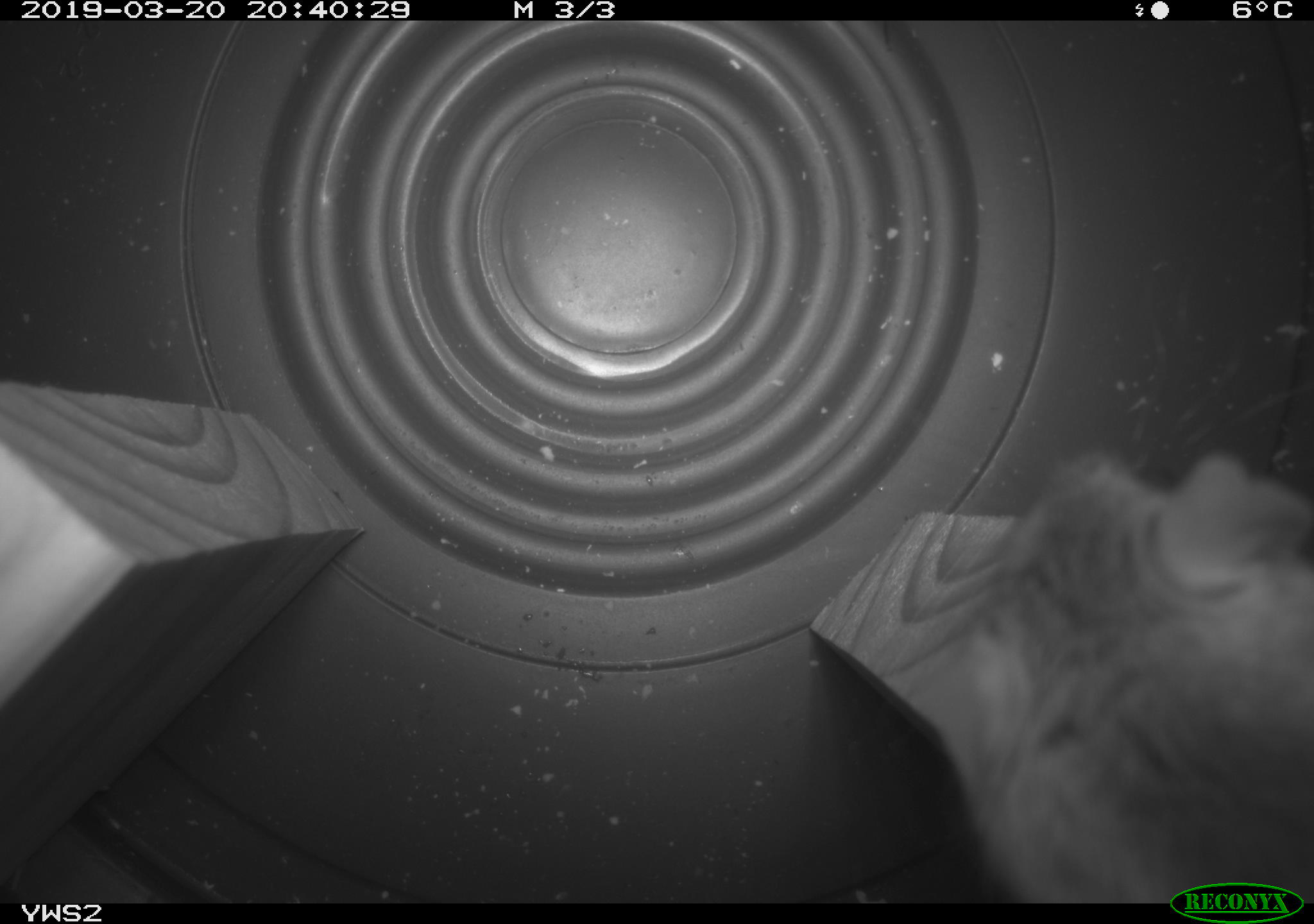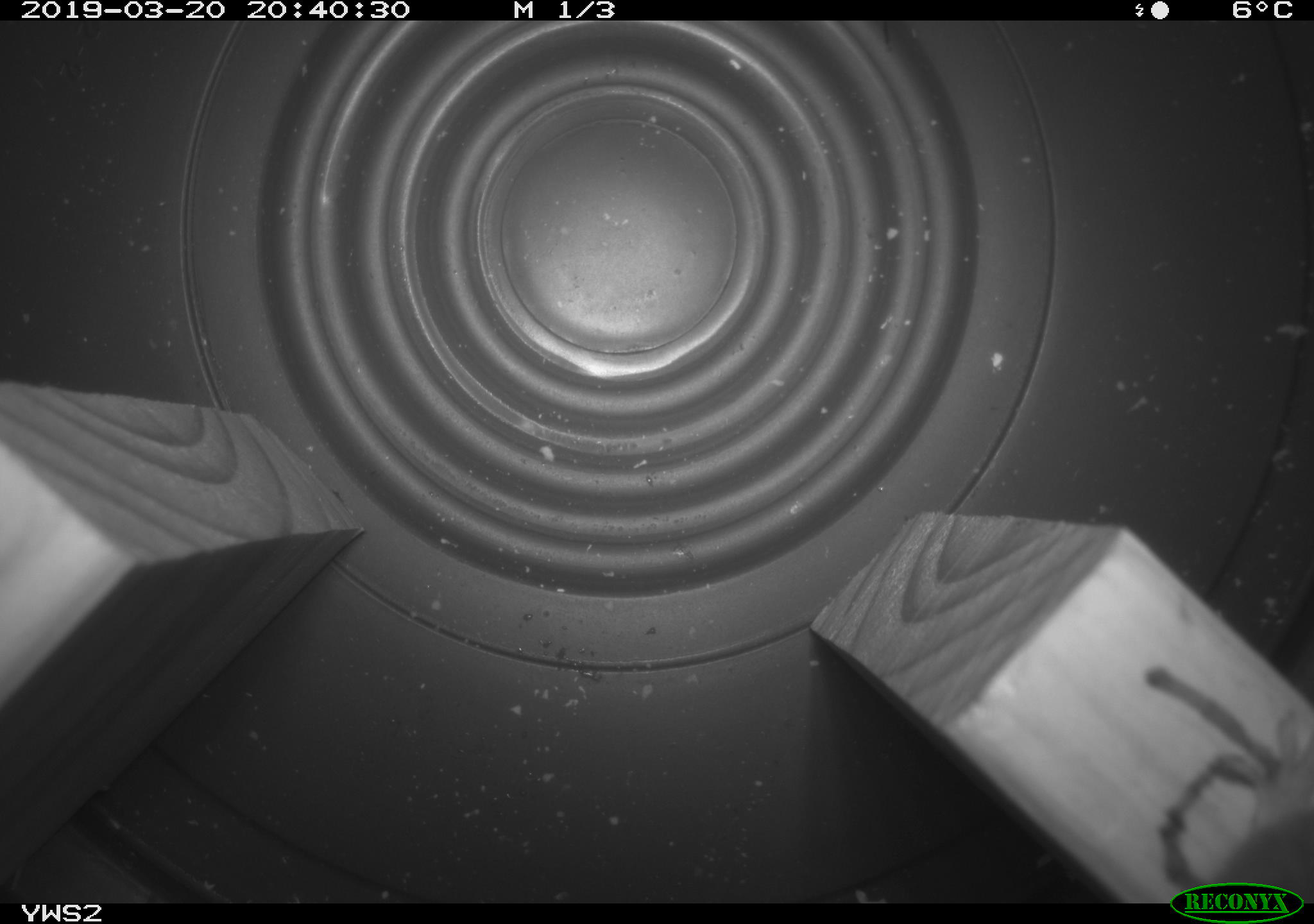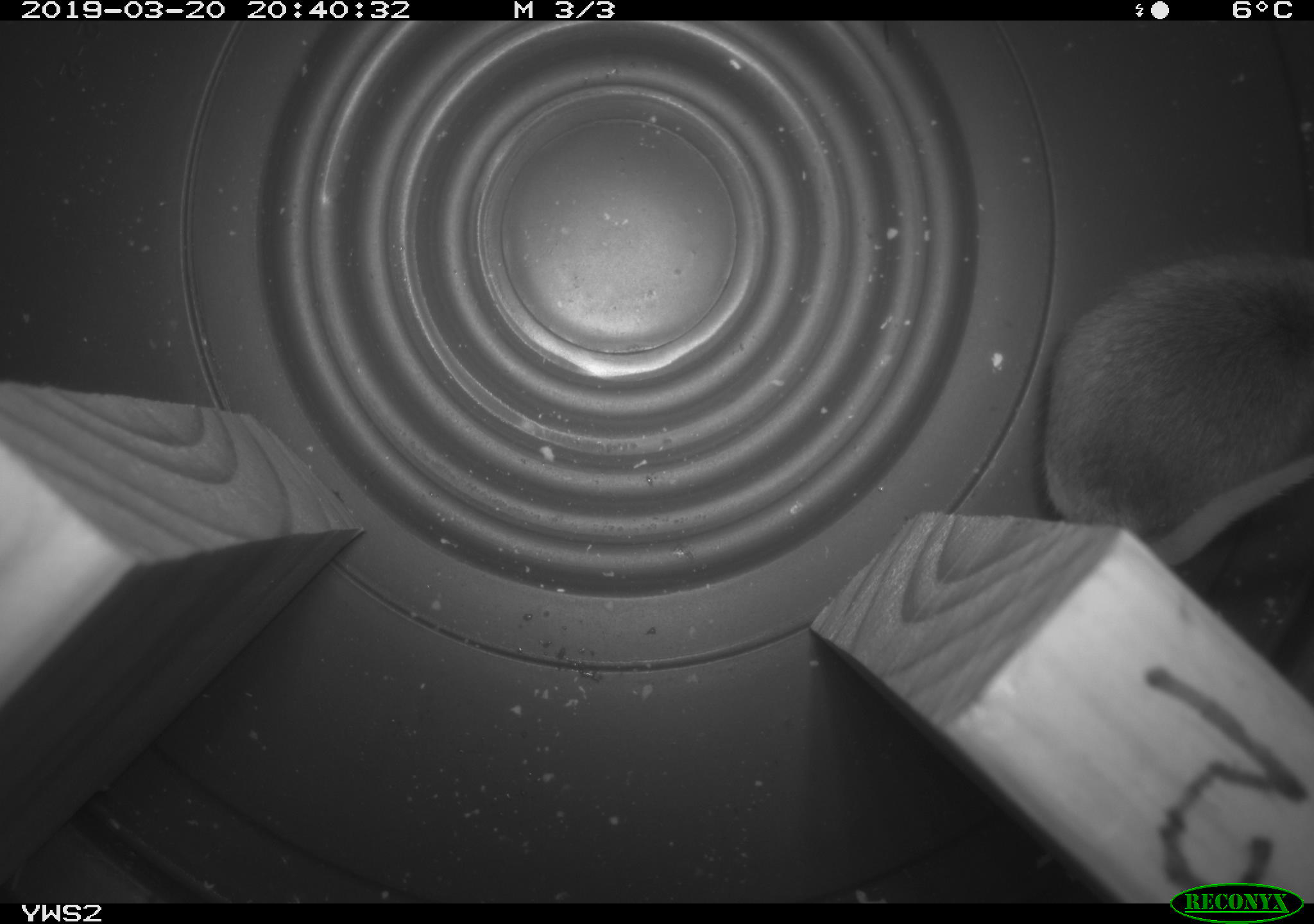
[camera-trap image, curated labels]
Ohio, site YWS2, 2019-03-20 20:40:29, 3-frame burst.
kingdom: Animalia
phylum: Chordata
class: Mammalia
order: Rodentia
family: Cricetidae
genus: Peromyscus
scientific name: Peromyscus leucopus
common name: white-footed mouse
White-footed mouse (Peromyscus leucopus).